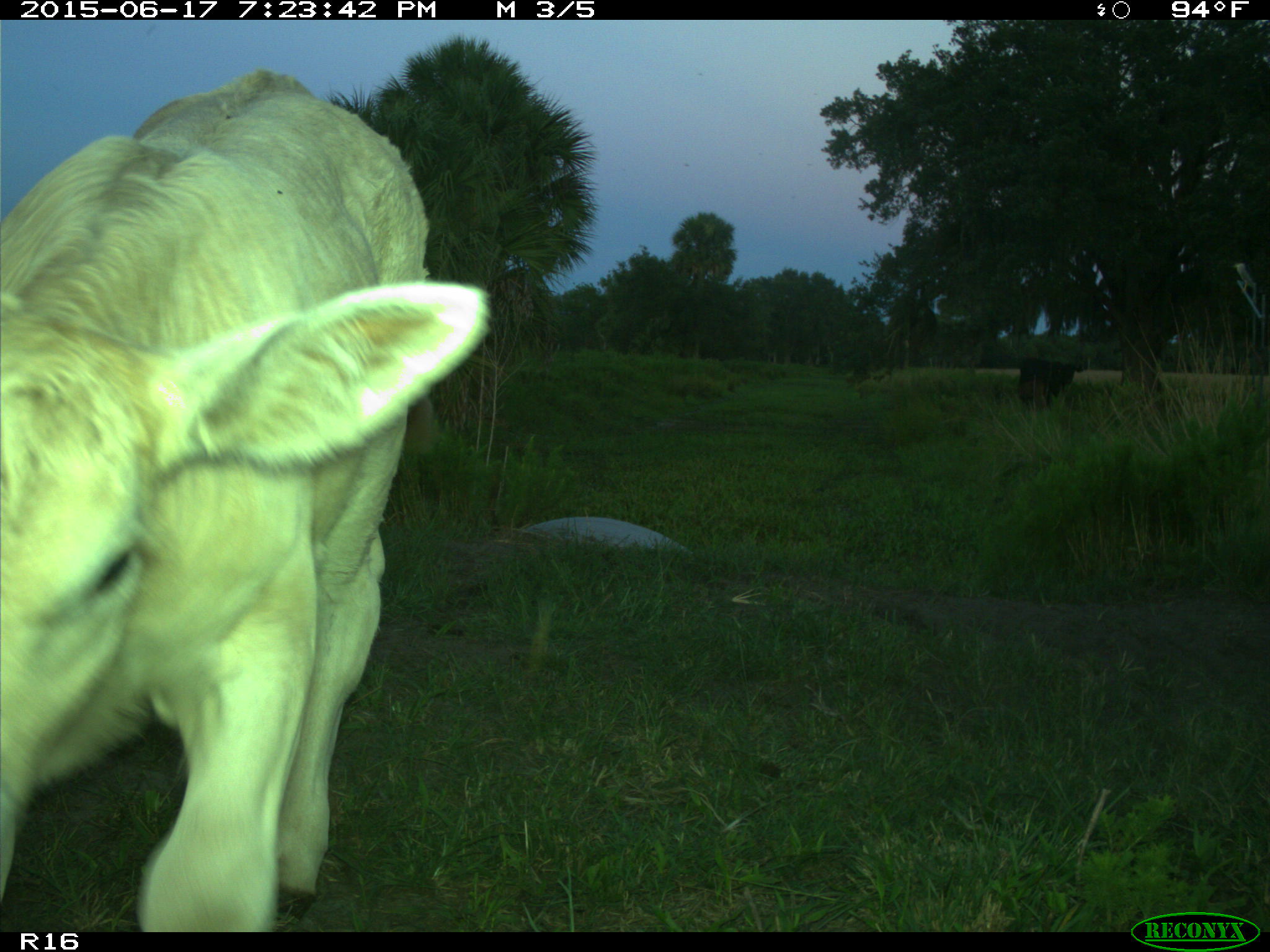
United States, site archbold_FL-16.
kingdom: Animalia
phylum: Chordata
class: Mammalia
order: Artiodactyla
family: Bovidae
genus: Bos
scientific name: Bos taurus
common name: domestic cow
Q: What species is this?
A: Bos taurus (domestic cow).